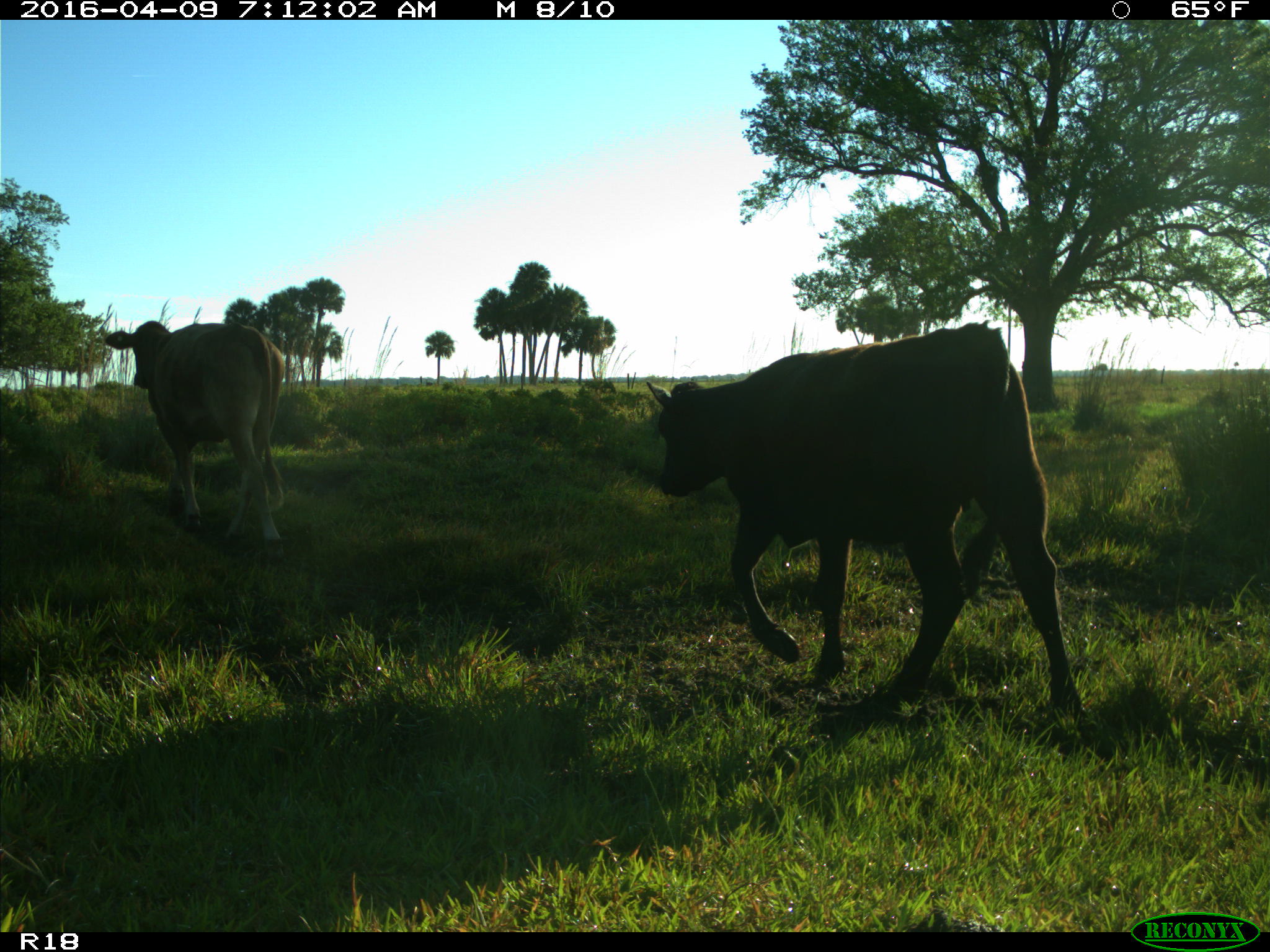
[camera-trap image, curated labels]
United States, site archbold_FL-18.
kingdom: Animalia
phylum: Chordata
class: Mammalia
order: Artiodactyla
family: Bovidae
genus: Bos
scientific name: Bos taurus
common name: domestic cow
Bos taurus (domestic cow).